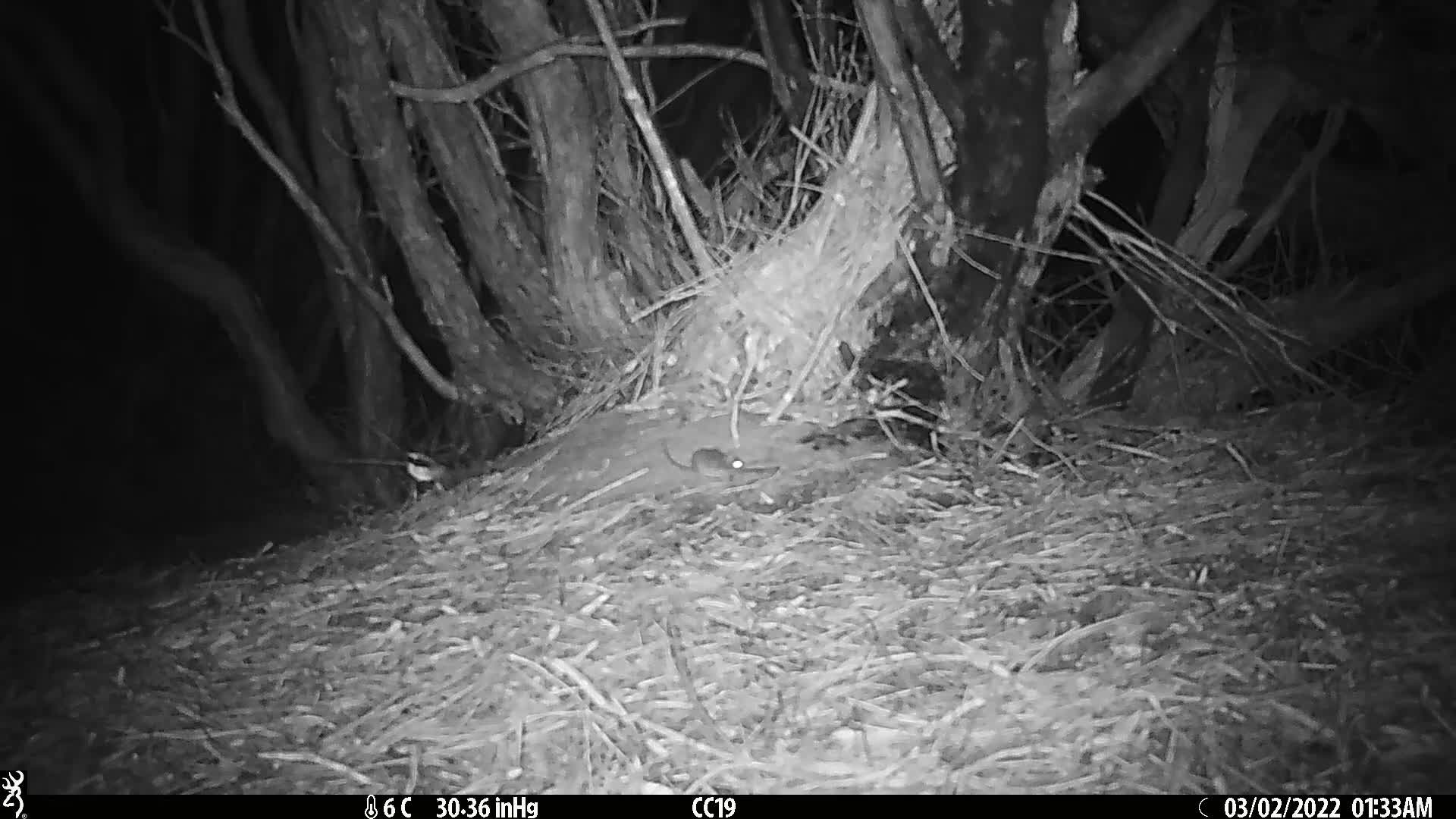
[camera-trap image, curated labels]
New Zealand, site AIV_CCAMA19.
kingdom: Animalia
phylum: Chordata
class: Mammalia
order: Rodentia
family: Muridae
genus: Mus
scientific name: Mus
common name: mouse